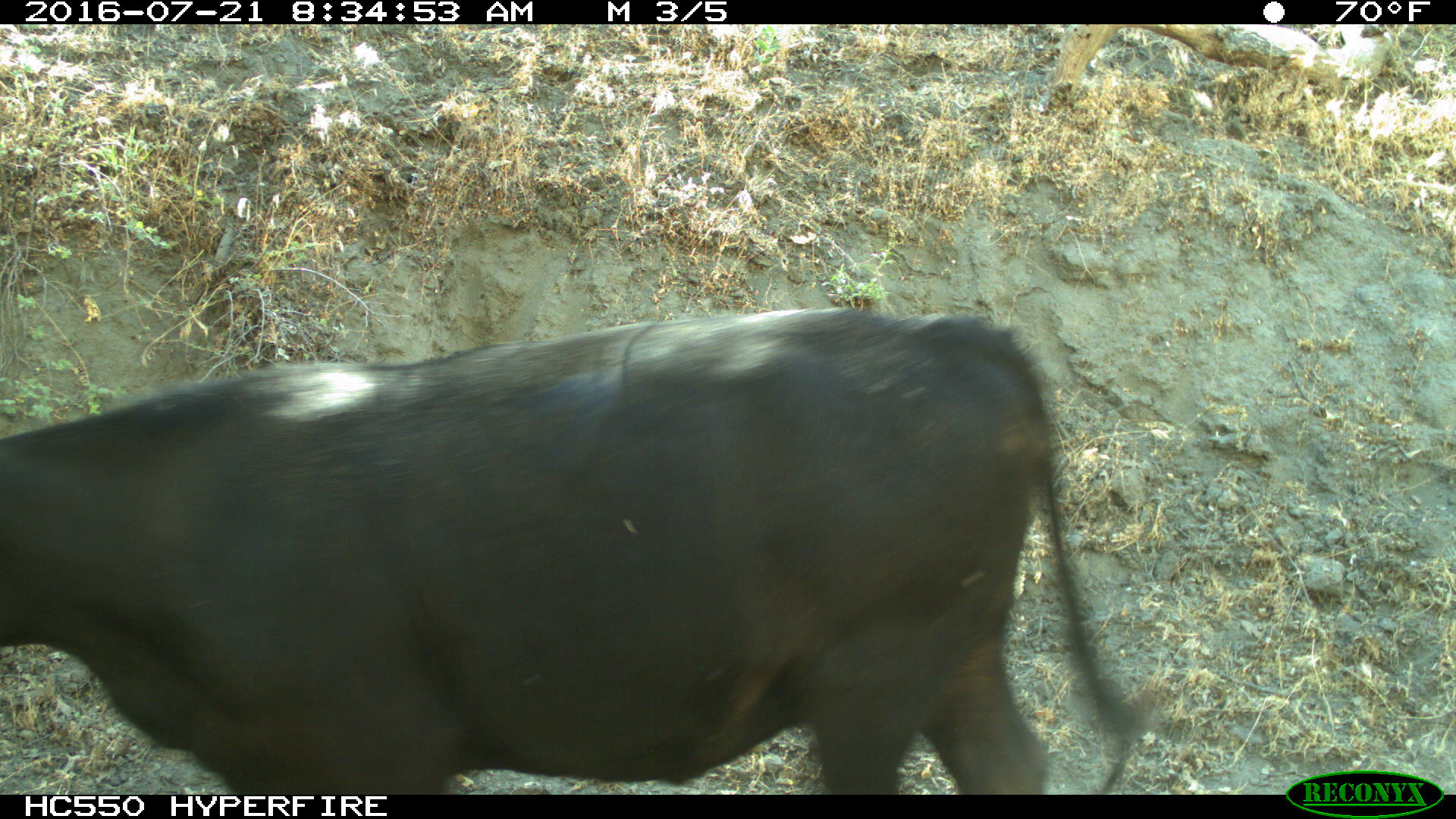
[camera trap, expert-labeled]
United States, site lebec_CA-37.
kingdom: Animalia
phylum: Chordata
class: Mammalia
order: Artiodactyla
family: Bovidae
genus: Bos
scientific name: Bos taurus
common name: domestic cow